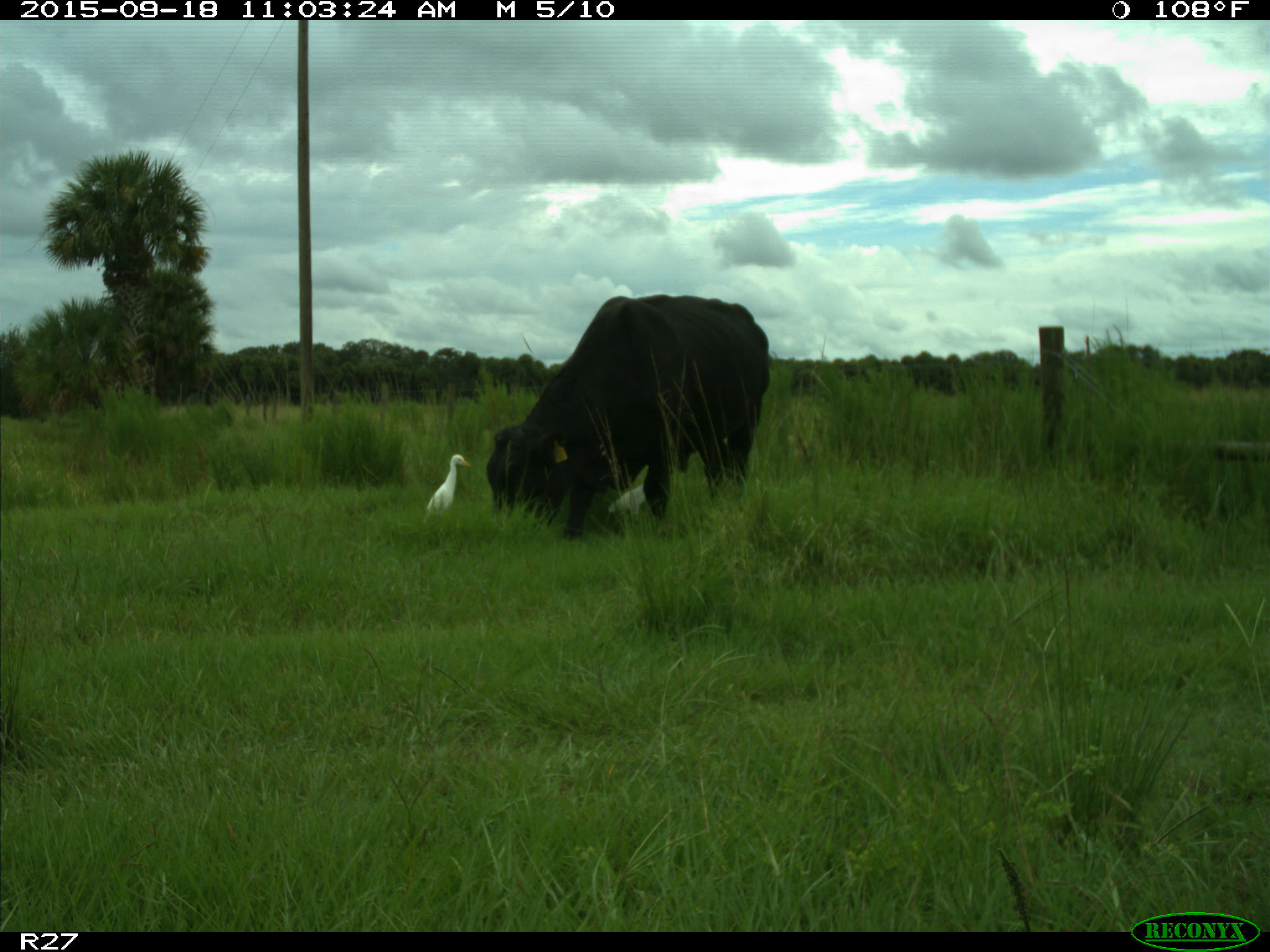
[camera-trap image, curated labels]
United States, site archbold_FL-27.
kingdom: Animalia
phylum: Chordata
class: Mammalia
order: Artiodactyla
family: Bovidae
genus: Bos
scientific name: Bos taurus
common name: domestic cow